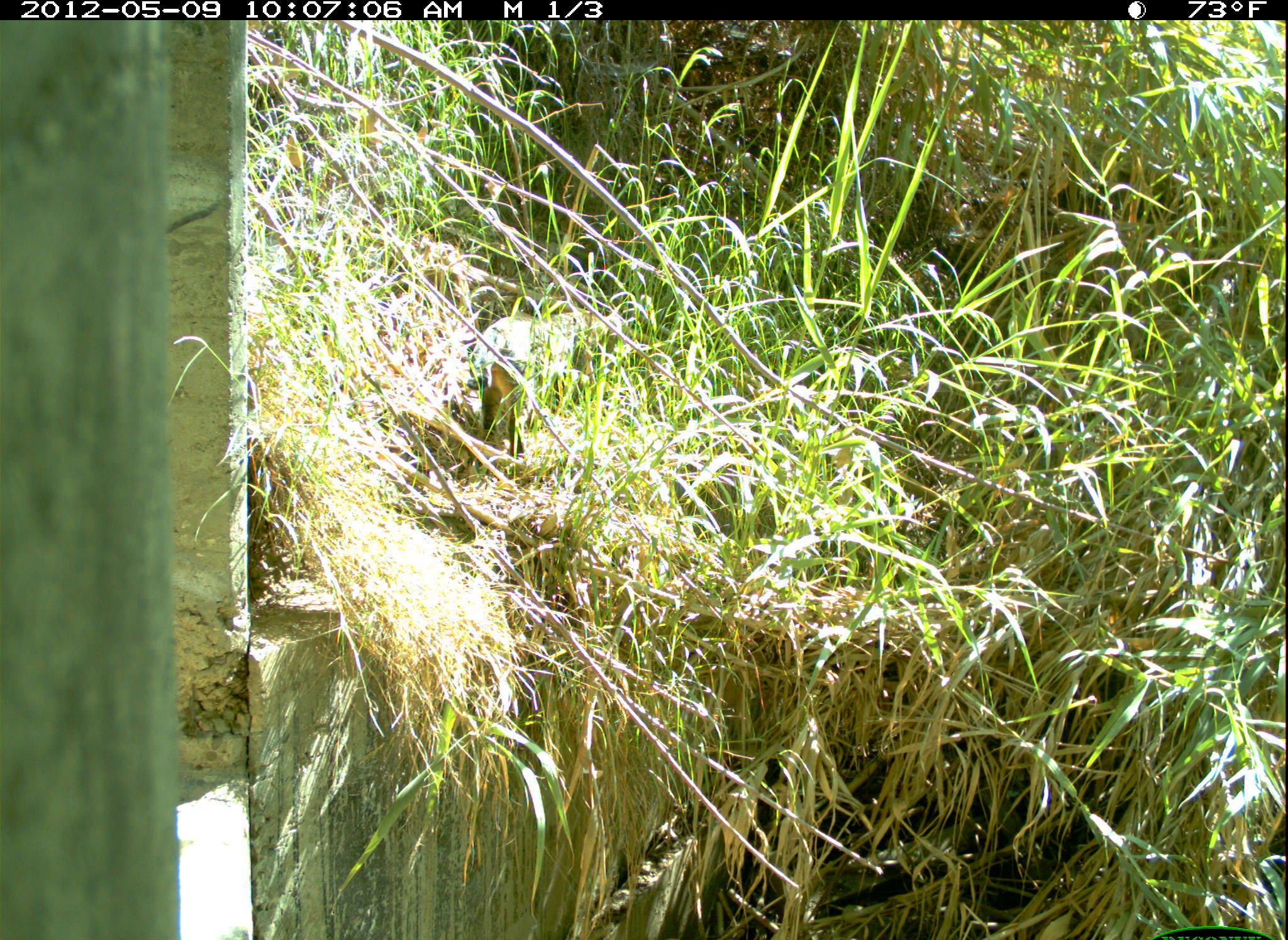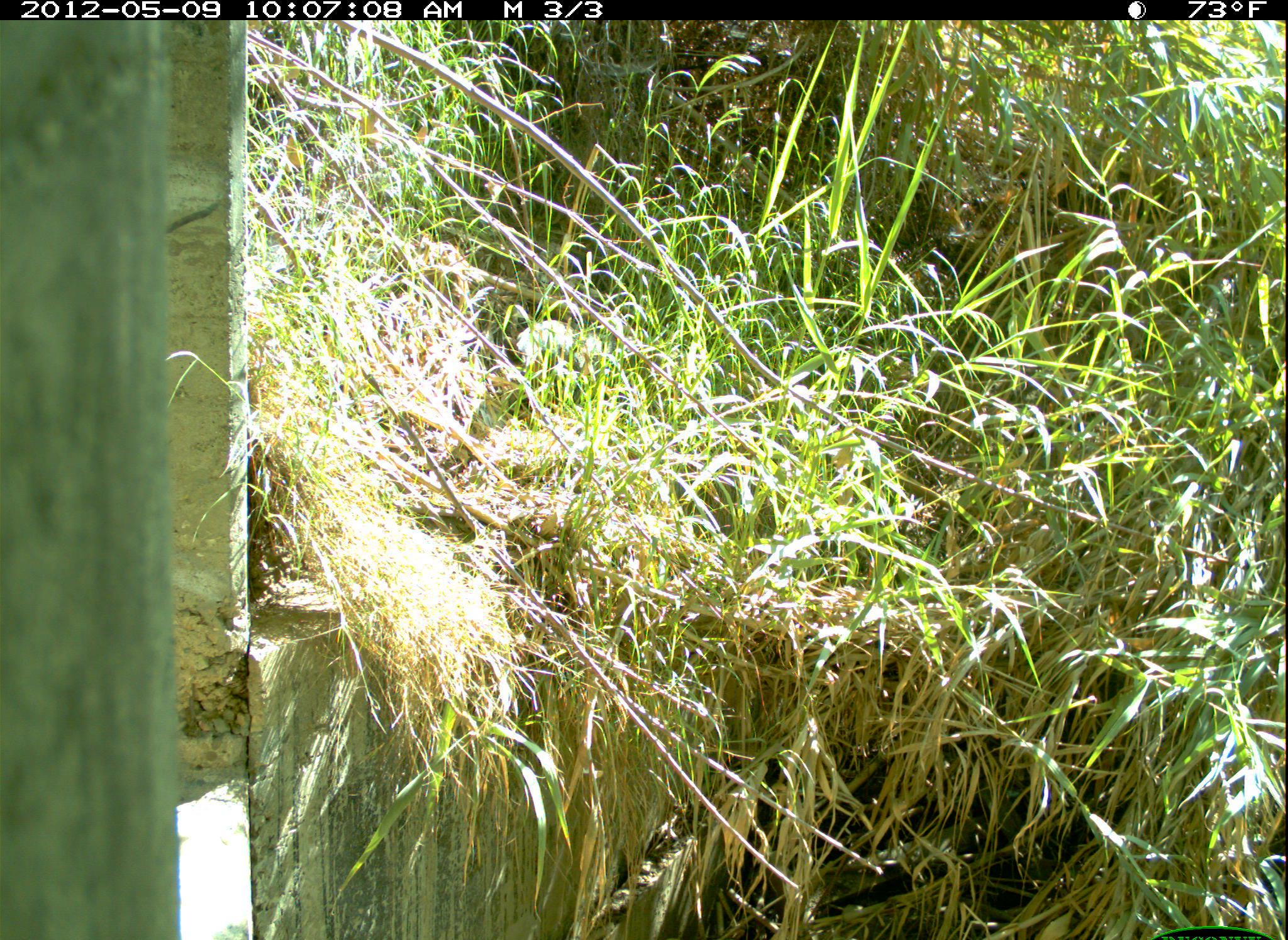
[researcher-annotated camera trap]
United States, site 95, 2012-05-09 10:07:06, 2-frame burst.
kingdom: Animalia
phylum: Chordata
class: Mammalia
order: Carnivora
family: Felidae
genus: Felis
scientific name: Felis catus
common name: cat